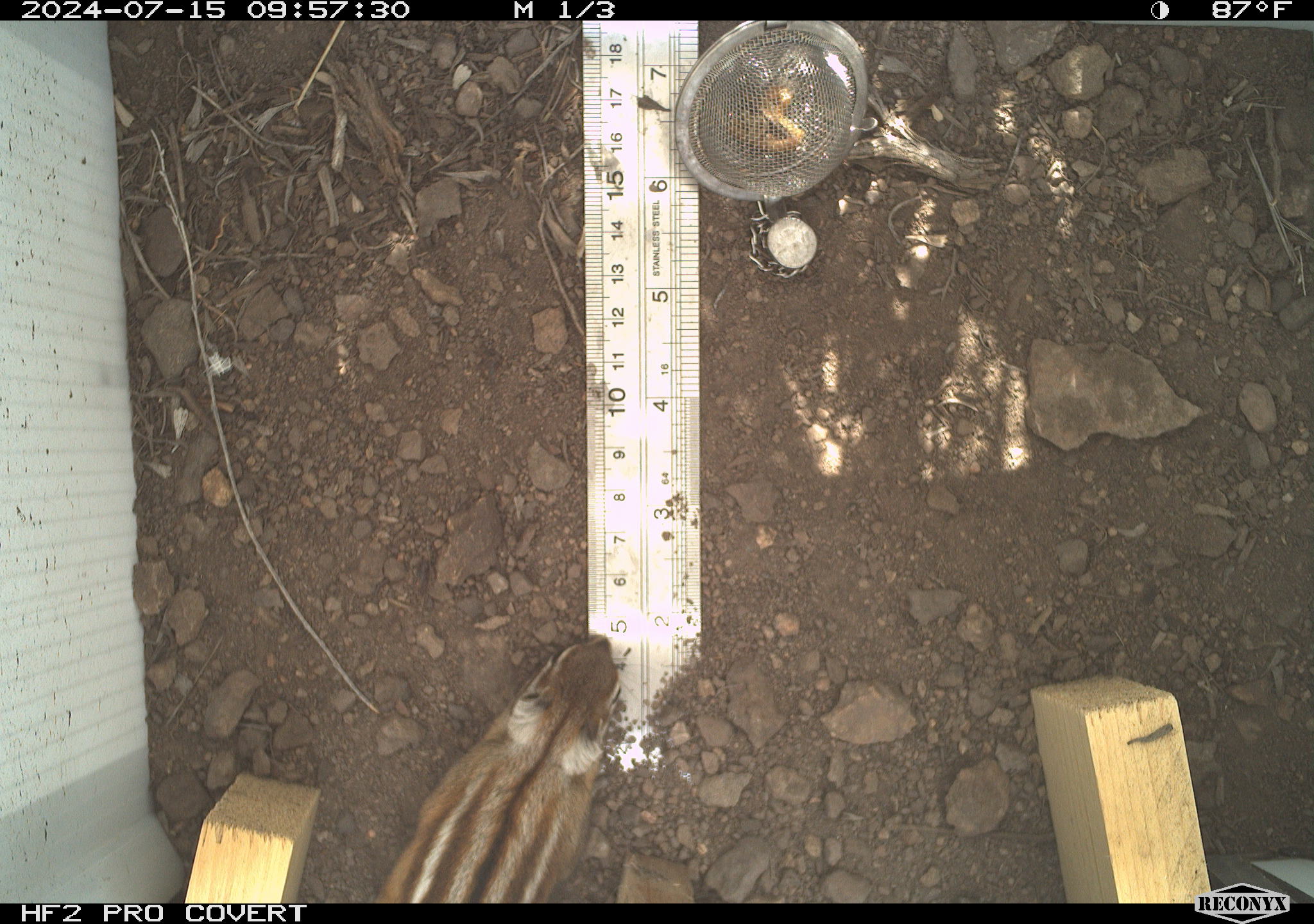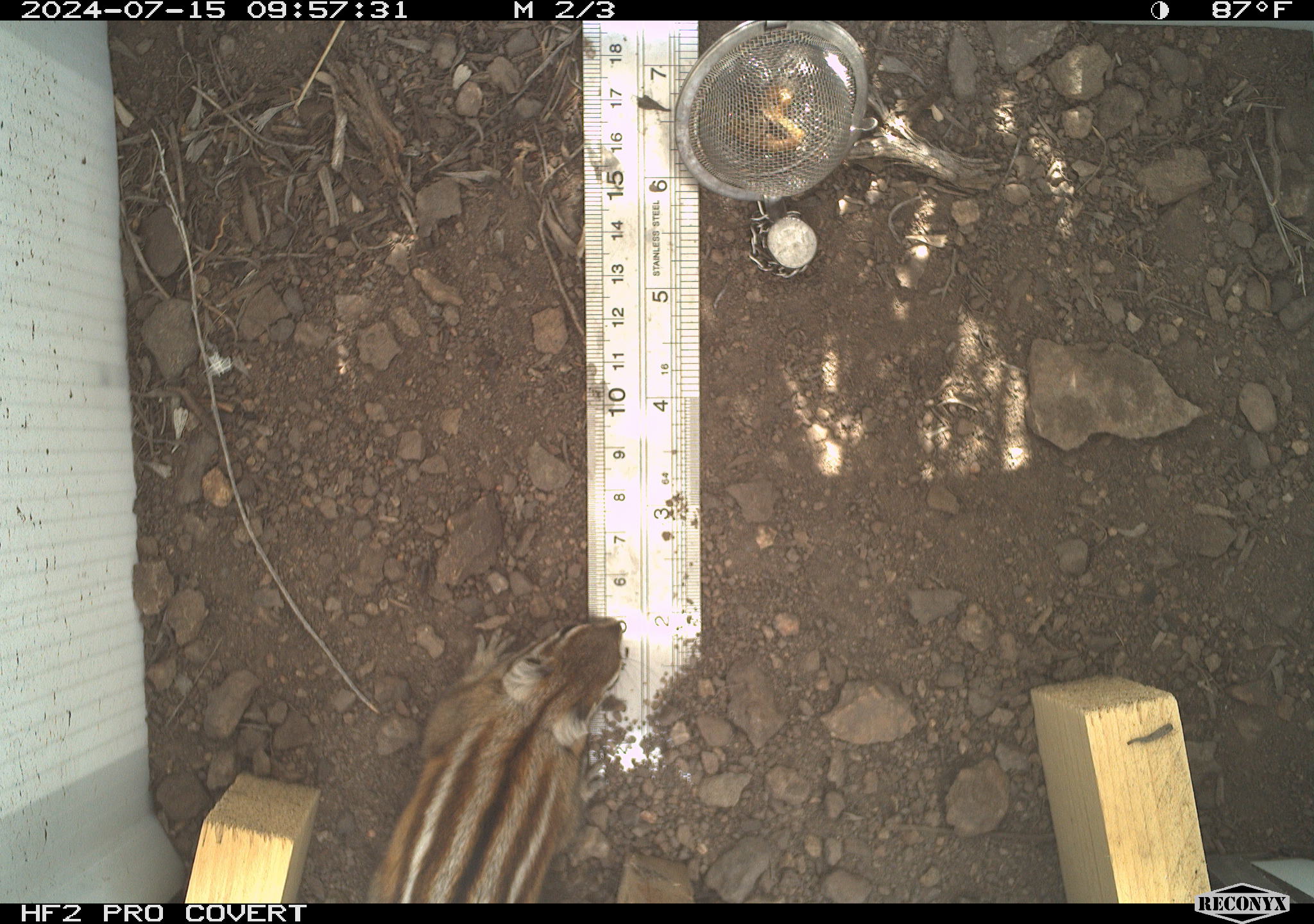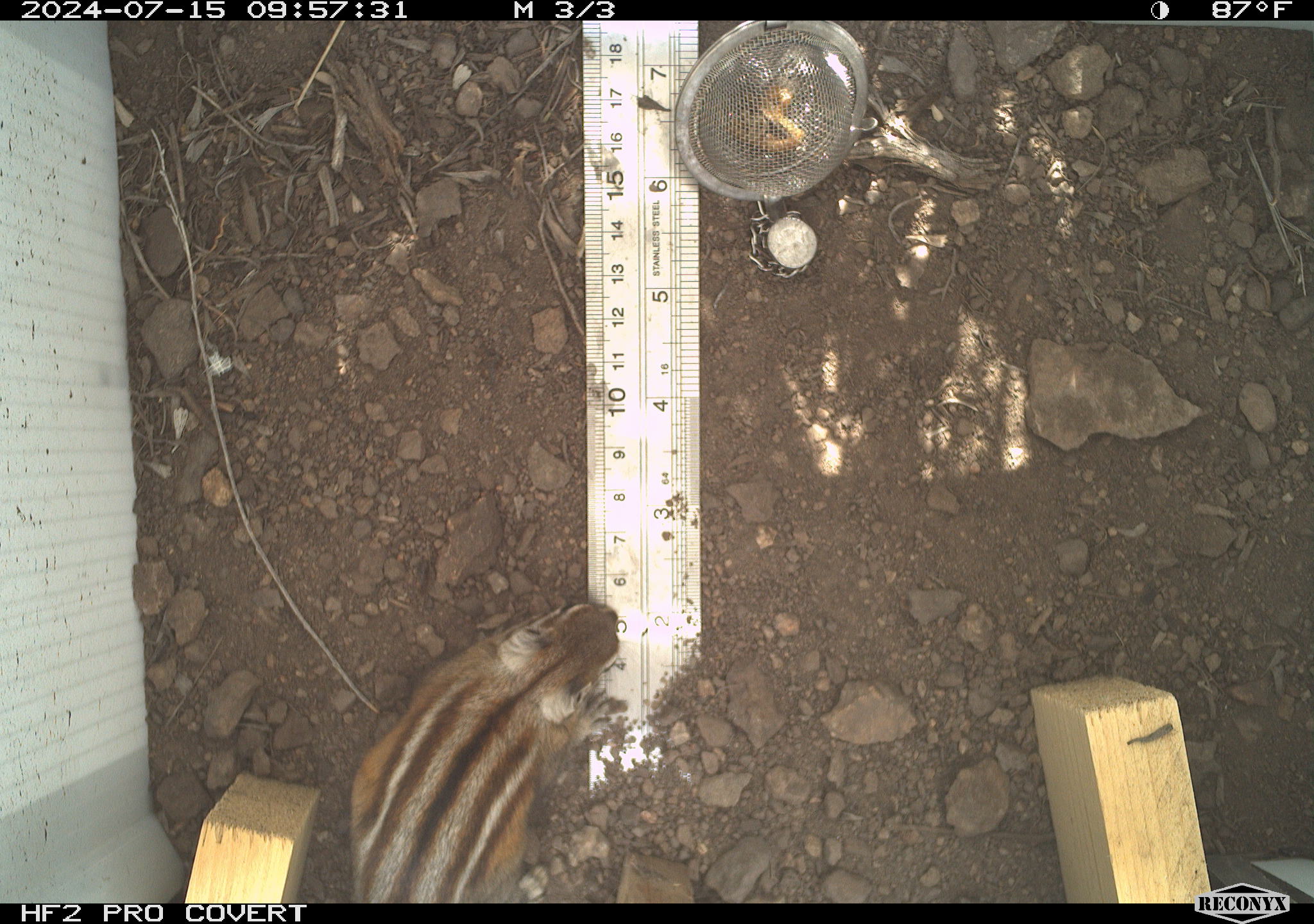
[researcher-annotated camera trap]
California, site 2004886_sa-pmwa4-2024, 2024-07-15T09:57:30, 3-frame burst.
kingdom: Animalia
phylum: Chordata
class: Mammalia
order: Rodentia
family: Sciuridae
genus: Neotamias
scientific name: Neotamias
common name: western chipmunks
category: neotamias species